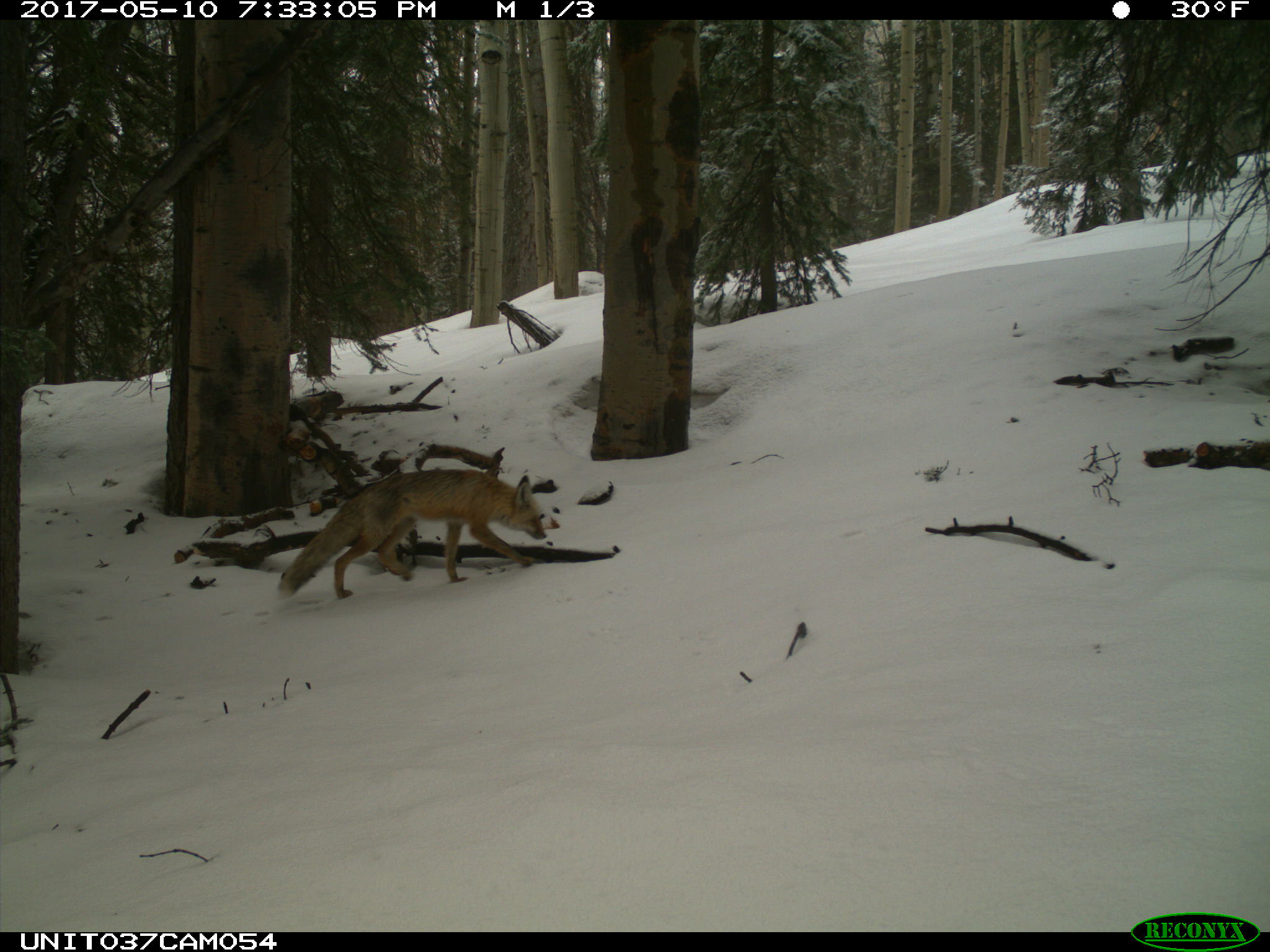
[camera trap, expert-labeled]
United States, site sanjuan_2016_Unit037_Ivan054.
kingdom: Animalia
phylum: Chordata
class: Mammalia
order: Carnivora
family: Canidae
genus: Vulpes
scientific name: Vulpes vulpes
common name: red fox